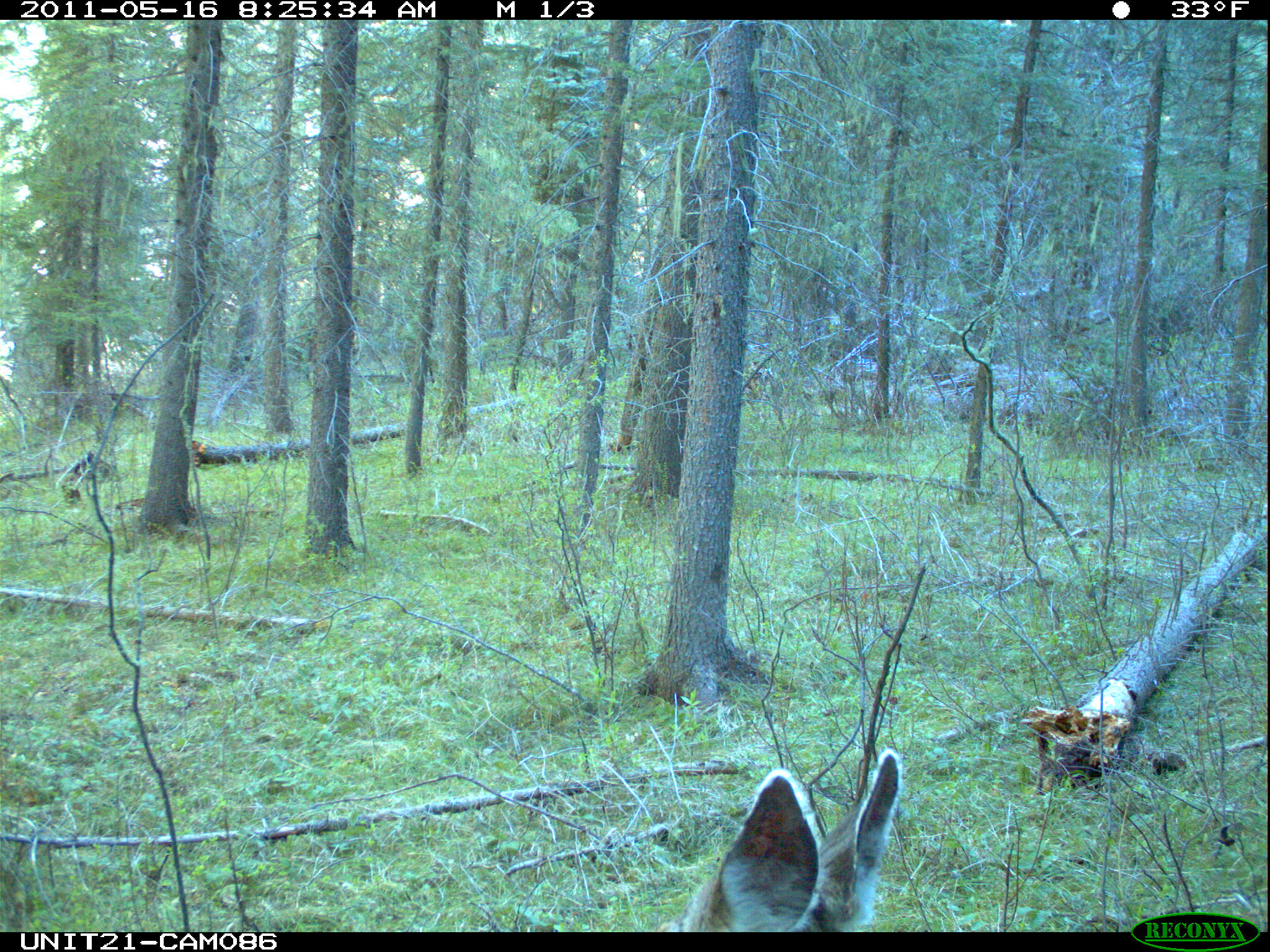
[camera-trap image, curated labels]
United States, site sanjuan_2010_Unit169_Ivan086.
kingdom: Animalia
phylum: Chordata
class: Mammalia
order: Artiodactyla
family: Cervidae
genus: Odocoileus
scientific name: Odocoileus hemionus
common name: mule deer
Odocoileus hemionus (mule deer).